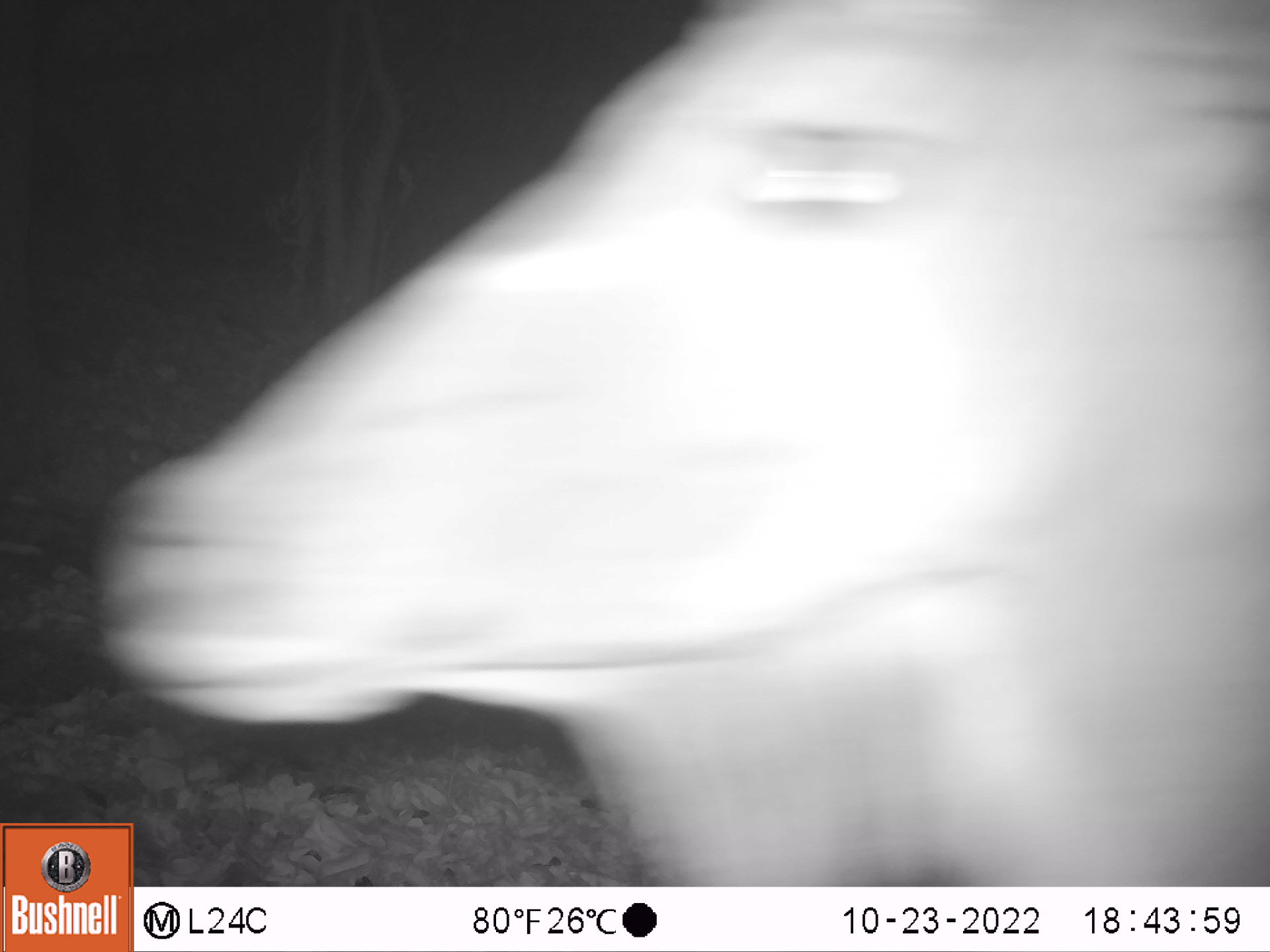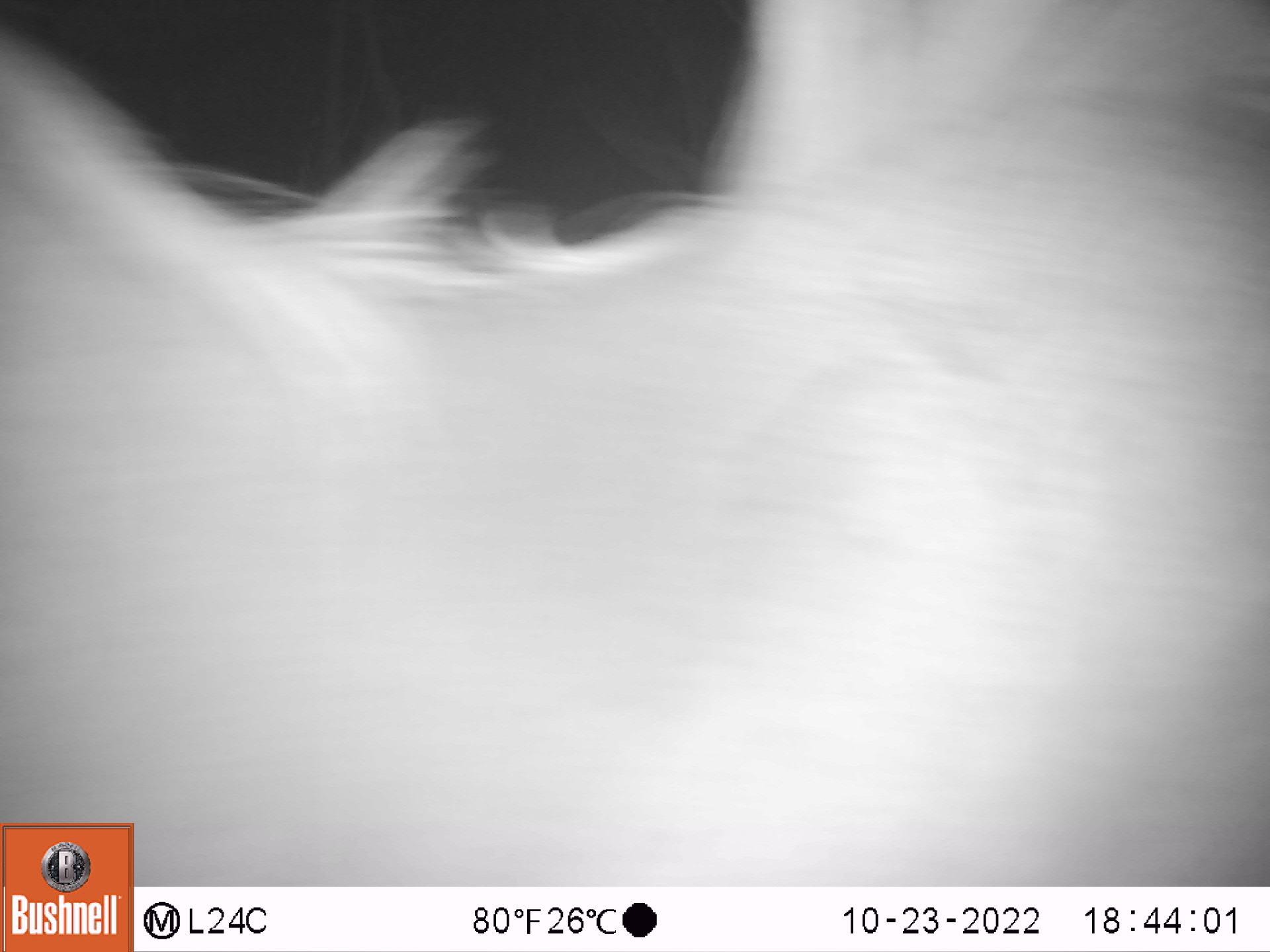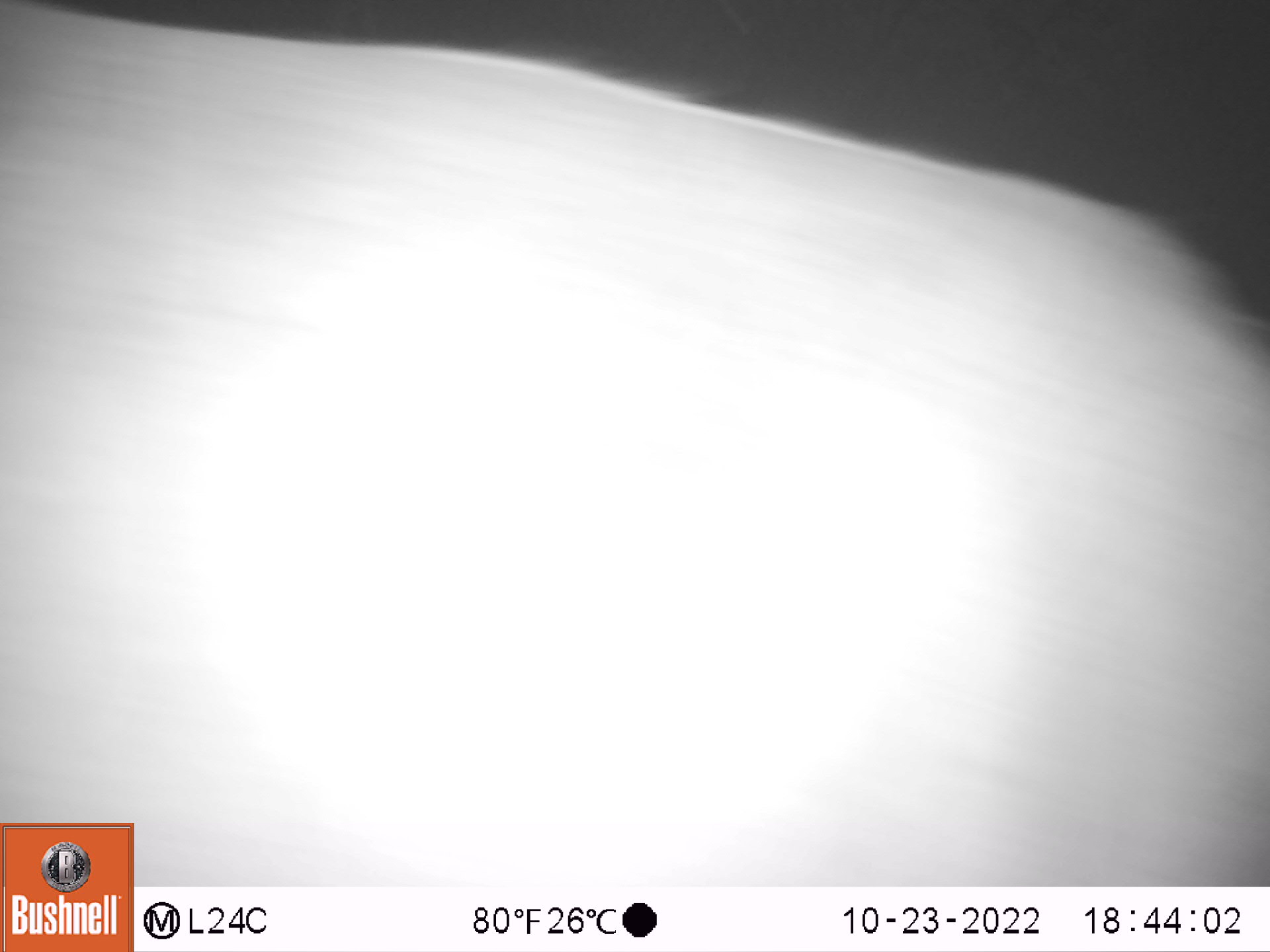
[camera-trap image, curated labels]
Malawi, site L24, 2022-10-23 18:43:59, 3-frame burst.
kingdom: Animalia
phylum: Chordata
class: Mammalia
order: Artiodactyla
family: Bovidae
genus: Tragelaphus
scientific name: Tragelaphus strepsiceros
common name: greater kudu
Greater kudu (Tragelaphus strepsiceros), count 1.